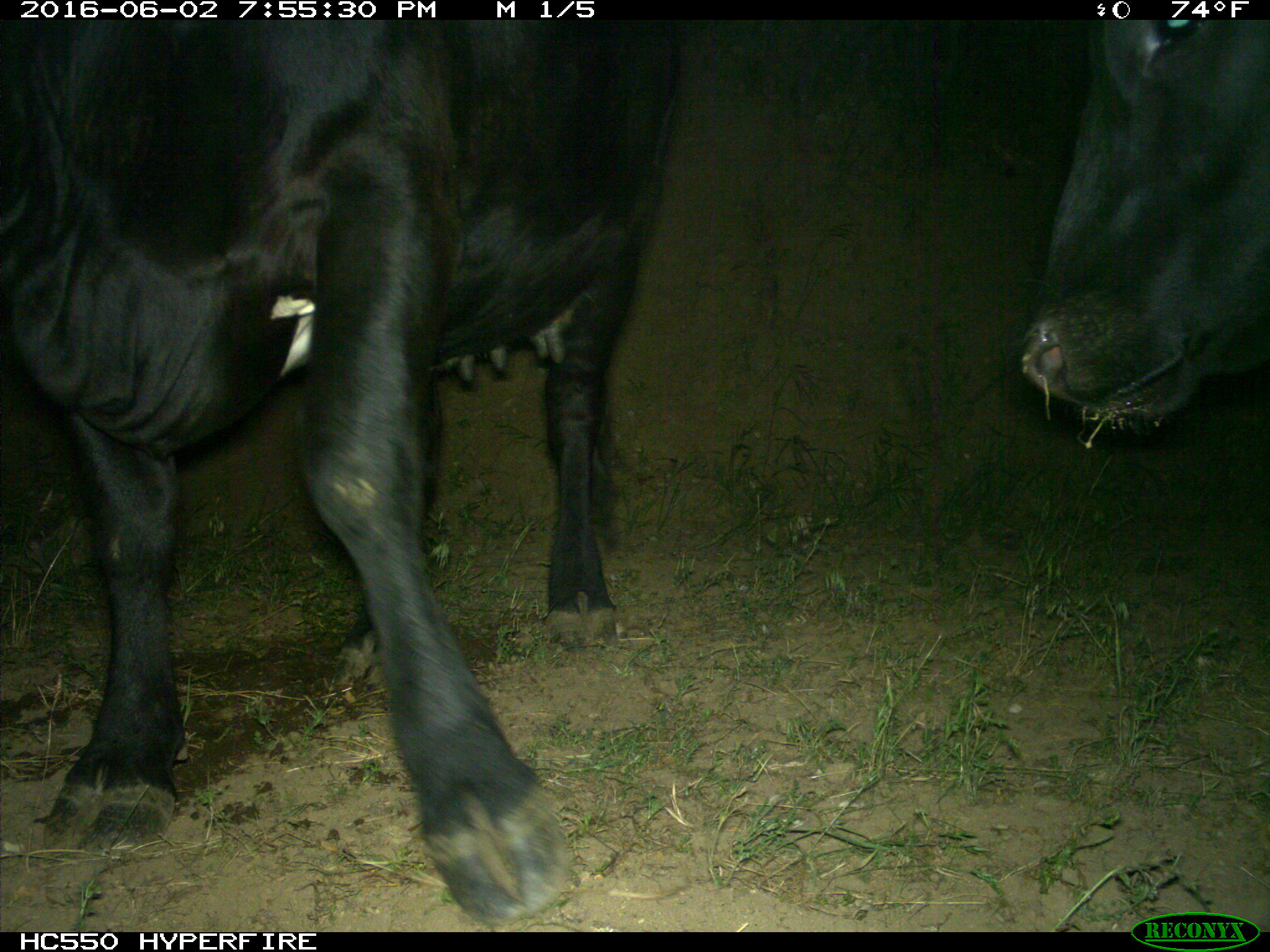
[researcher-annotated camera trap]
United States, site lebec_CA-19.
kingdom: Animalia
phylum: Chordata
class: Mammalia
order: Artiodactyla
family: Bovidae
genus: Bos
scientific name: Bos taurus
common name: domestic cow